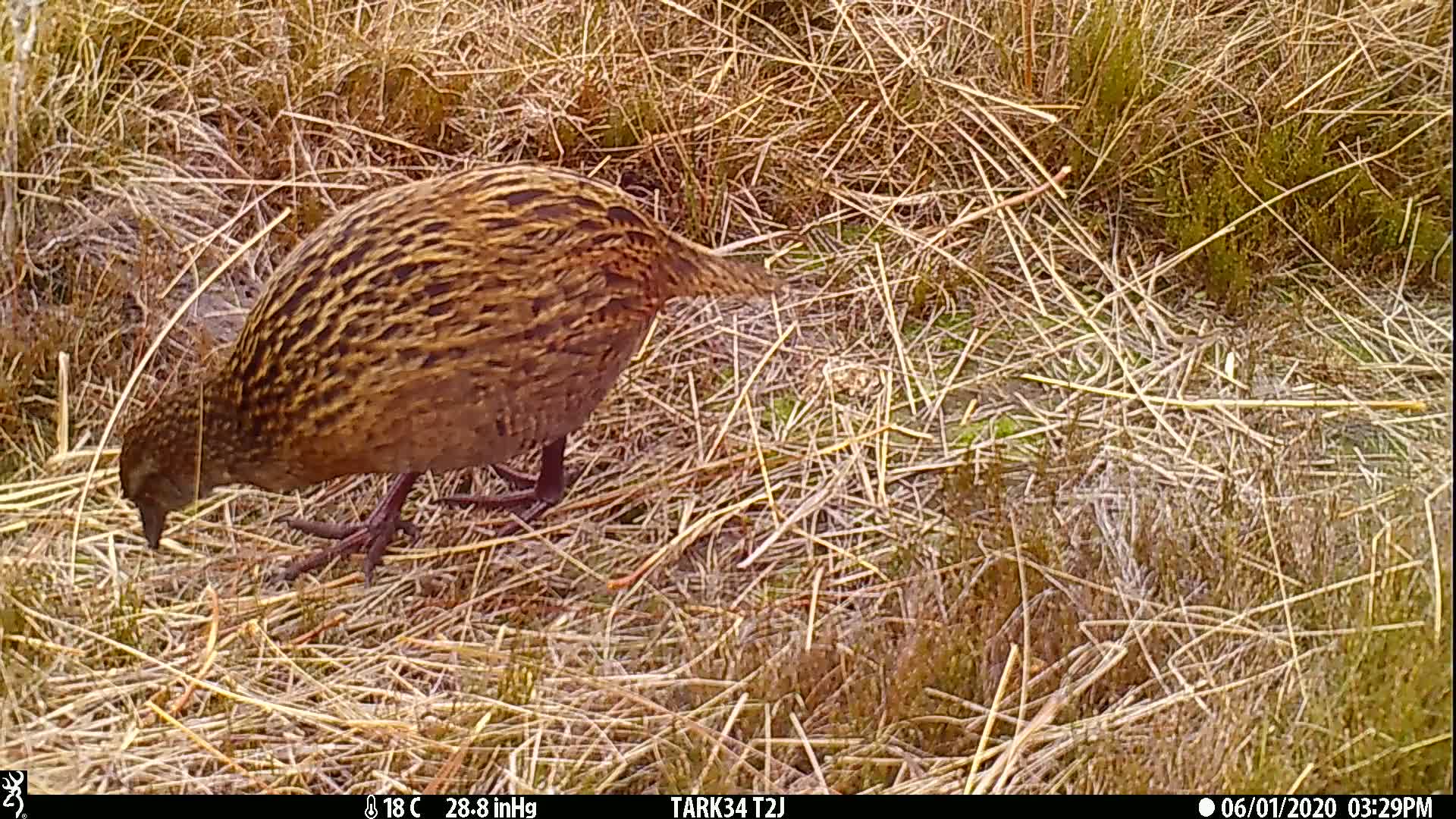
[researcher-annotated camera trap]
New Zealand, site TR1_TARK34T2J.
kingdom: Animalia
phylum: Chordata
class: Aves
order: Gruiformes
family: Rallidae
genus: Gallirallus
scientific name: Gallirallus australis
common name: weka